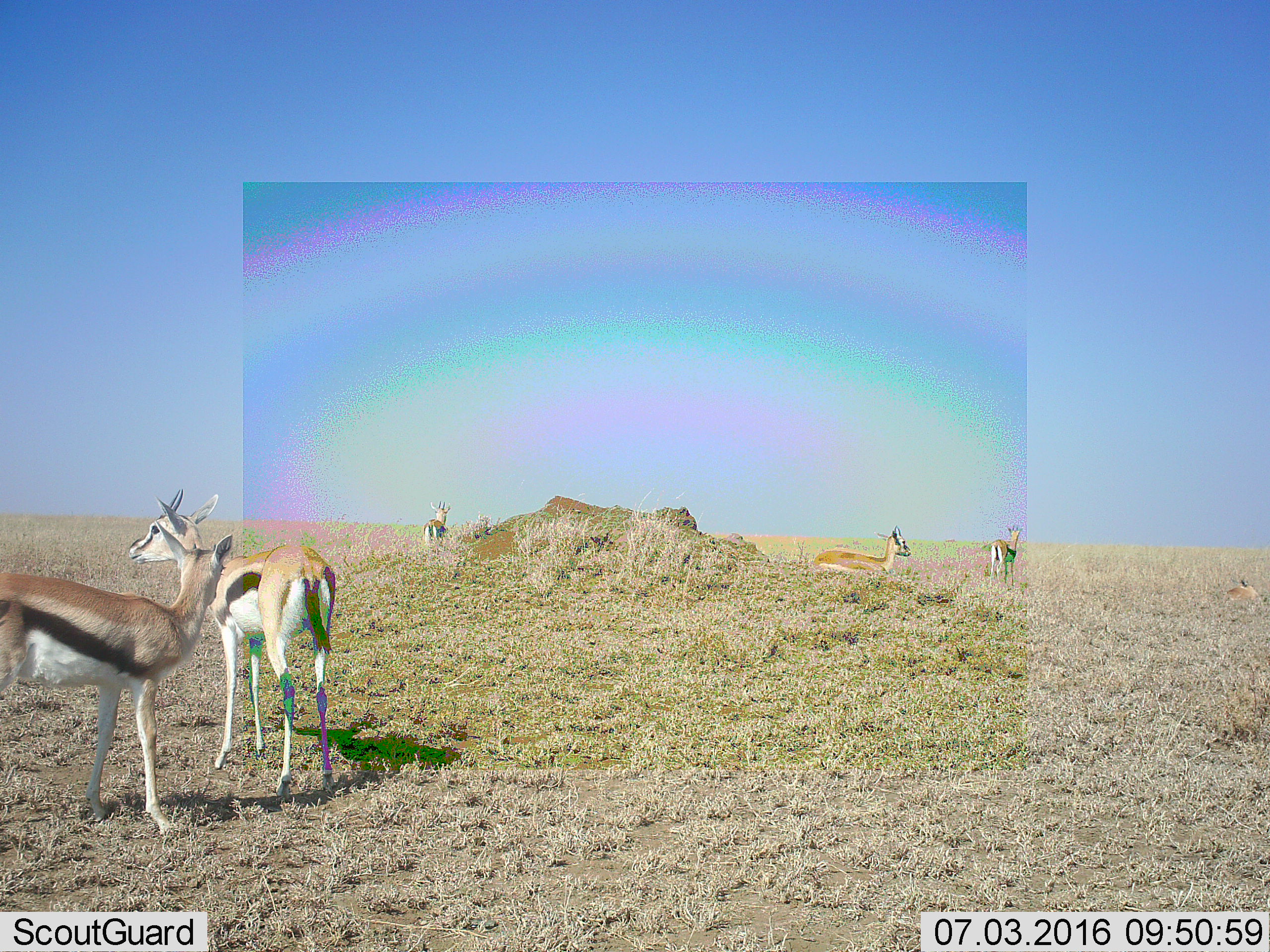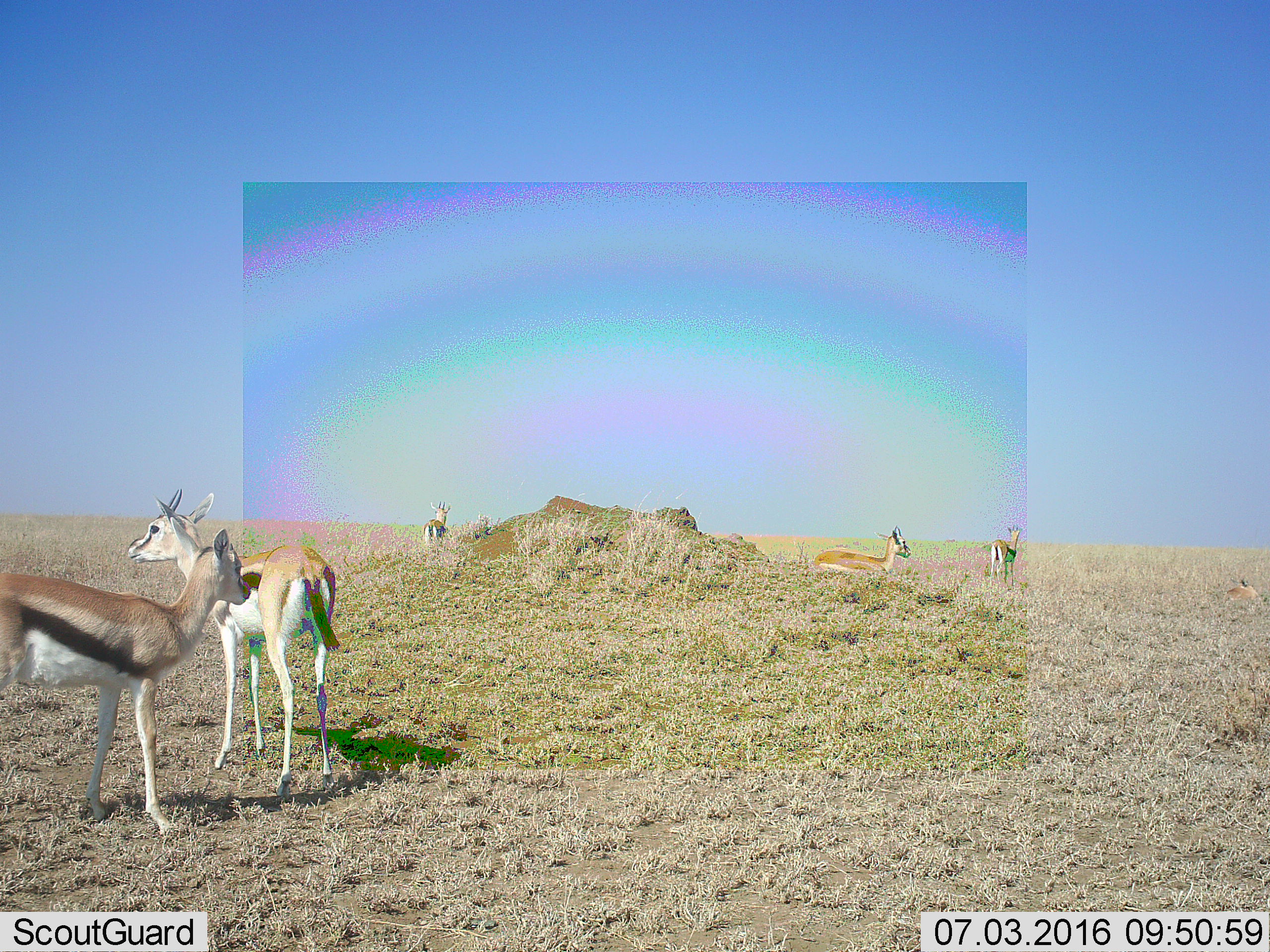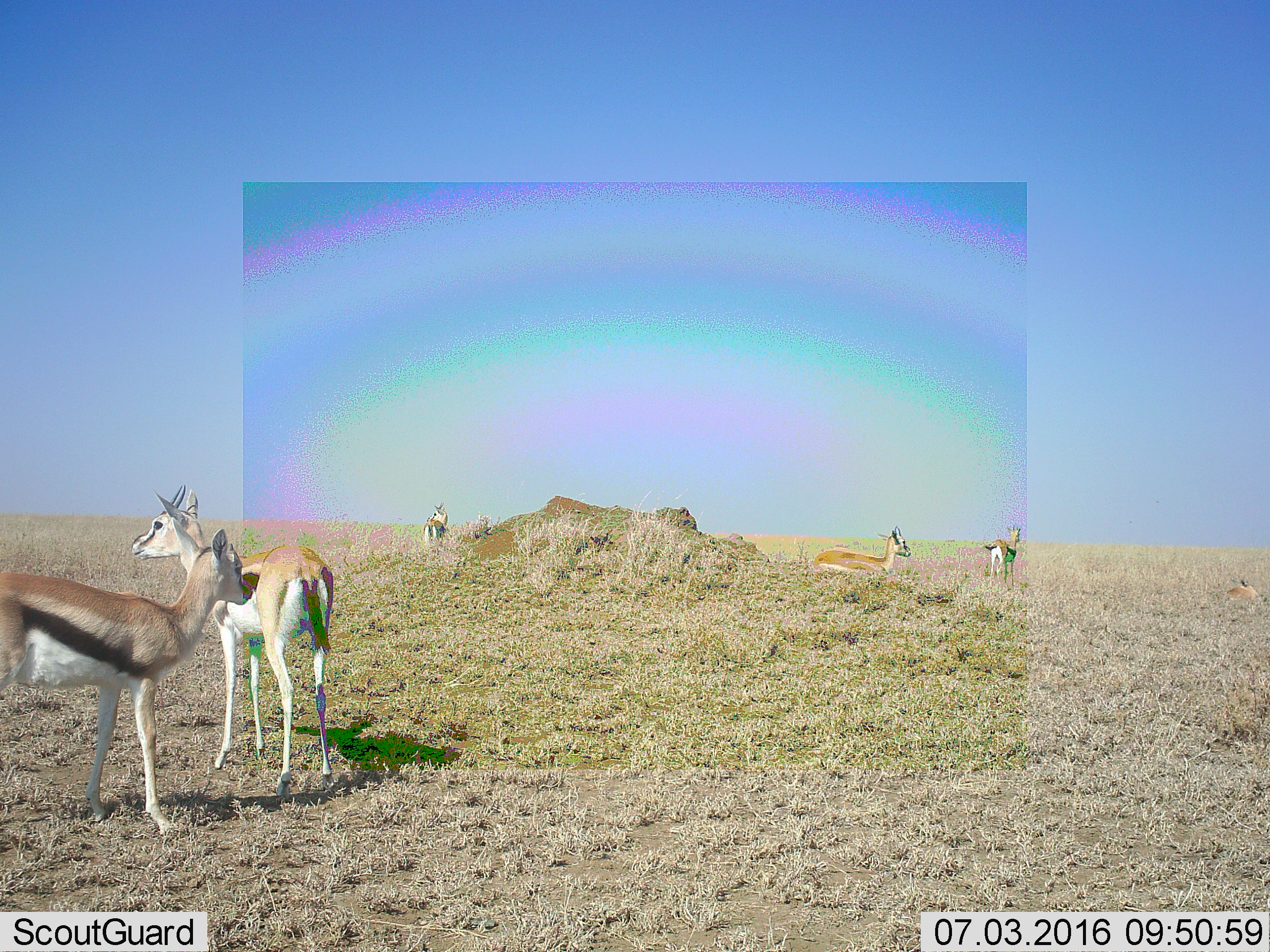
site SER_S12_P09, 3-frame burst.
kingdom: Animalia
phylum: Chordata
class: Mammalia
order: Artiodactyla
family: Bovidae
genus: Eudorcas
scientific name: Eudorcas thomsonii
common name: thomson's gazelle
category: gazellethomsons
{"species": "gazellethomsons (thomson's gazelle) (Eudorcas thomsonii)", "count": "6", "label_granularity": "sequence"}